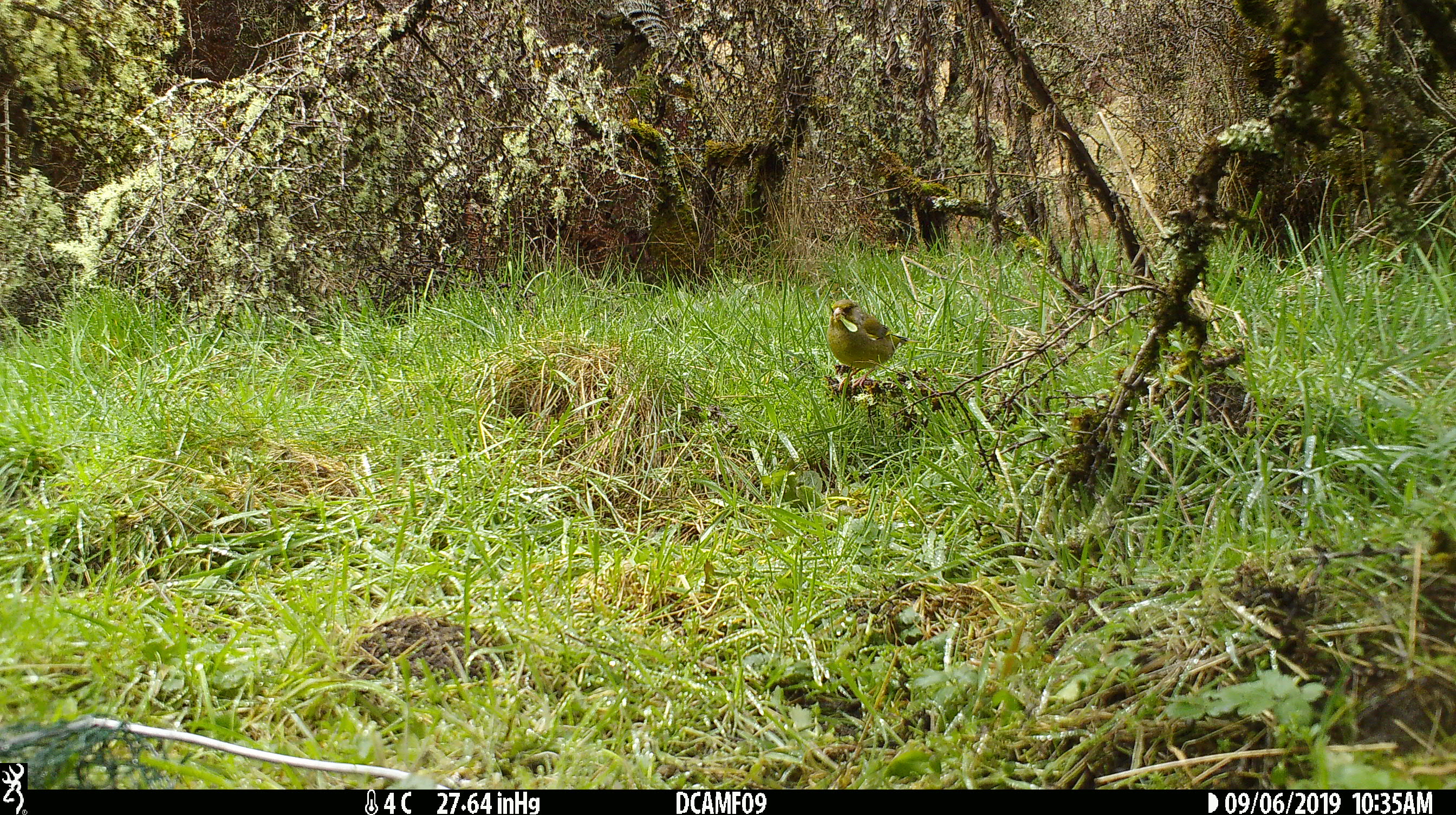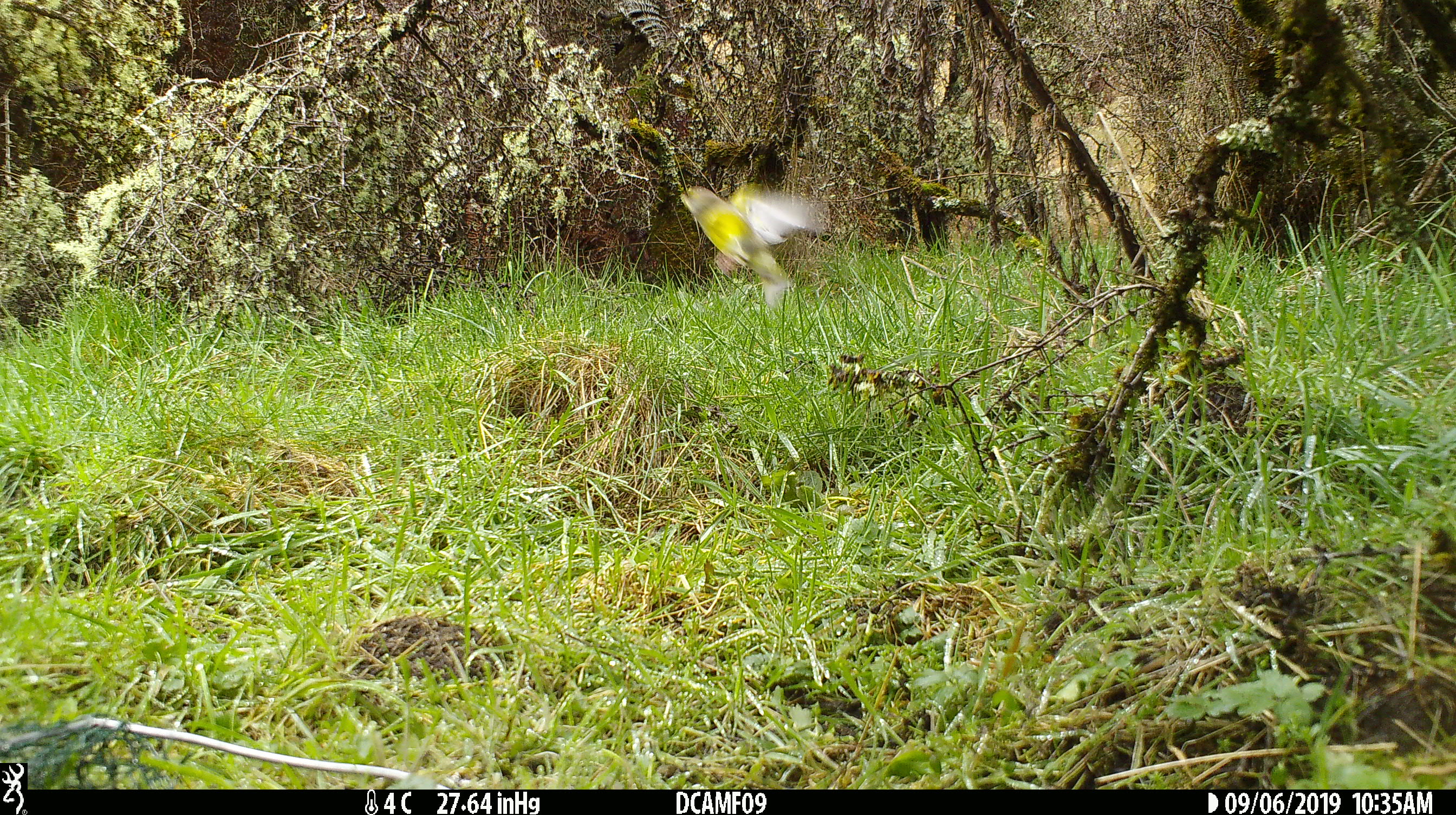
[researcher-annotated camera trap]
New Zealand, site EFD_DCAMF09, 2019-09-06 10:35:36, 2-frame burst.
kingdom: Animalia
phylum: Chordata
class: Aves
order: Passeriformes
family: Fringillidae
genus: Chloris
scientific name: Chloris chloris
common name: greenfinch